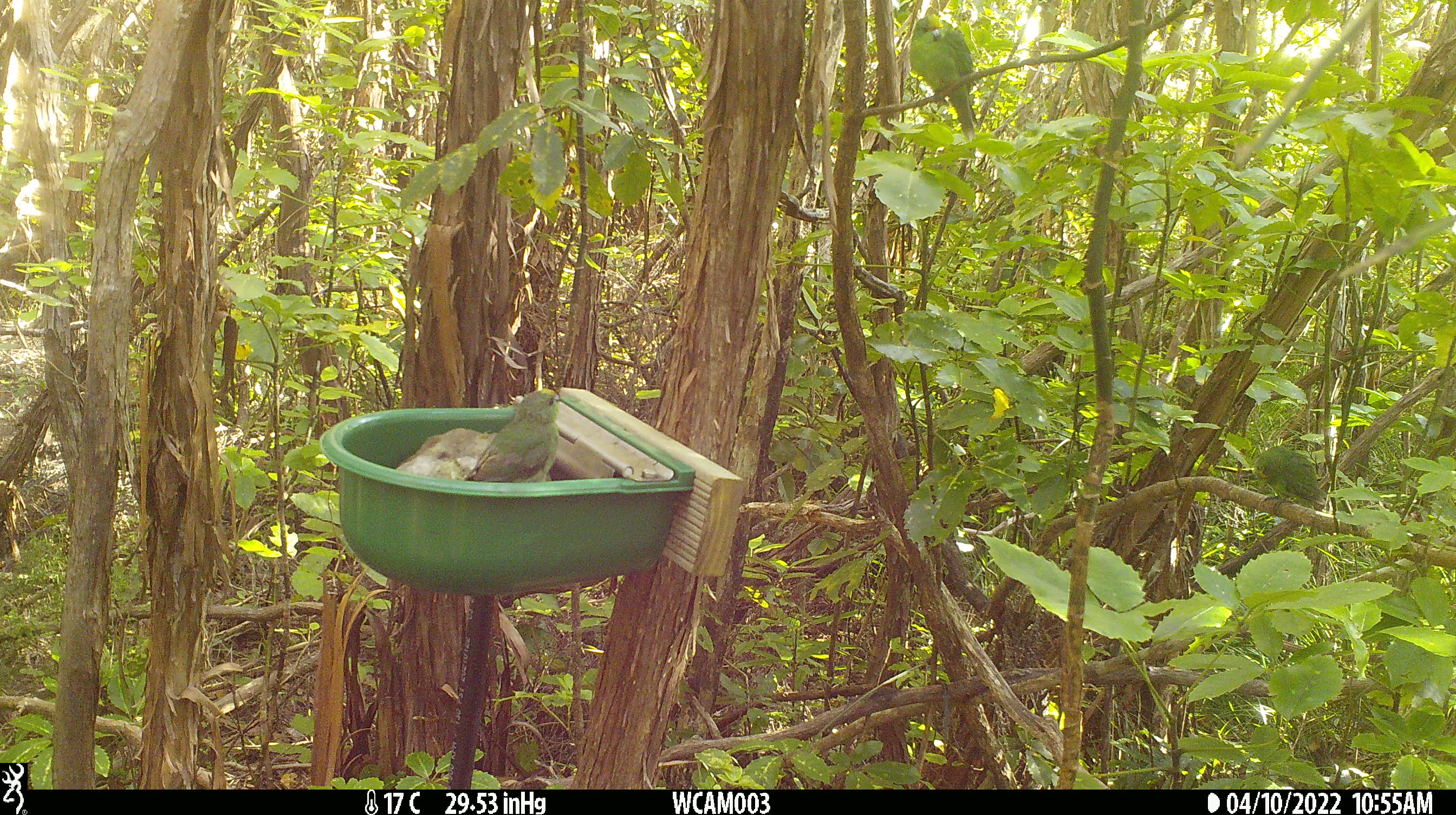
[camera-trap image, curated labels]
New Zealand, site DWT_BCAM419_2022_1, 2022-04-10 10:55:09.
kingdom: Animalia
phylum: Chordata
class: Aves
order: Psittaciformes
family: Psittaculidae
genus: Cyanoramphus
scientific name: Cyanoramphus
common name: parakeet